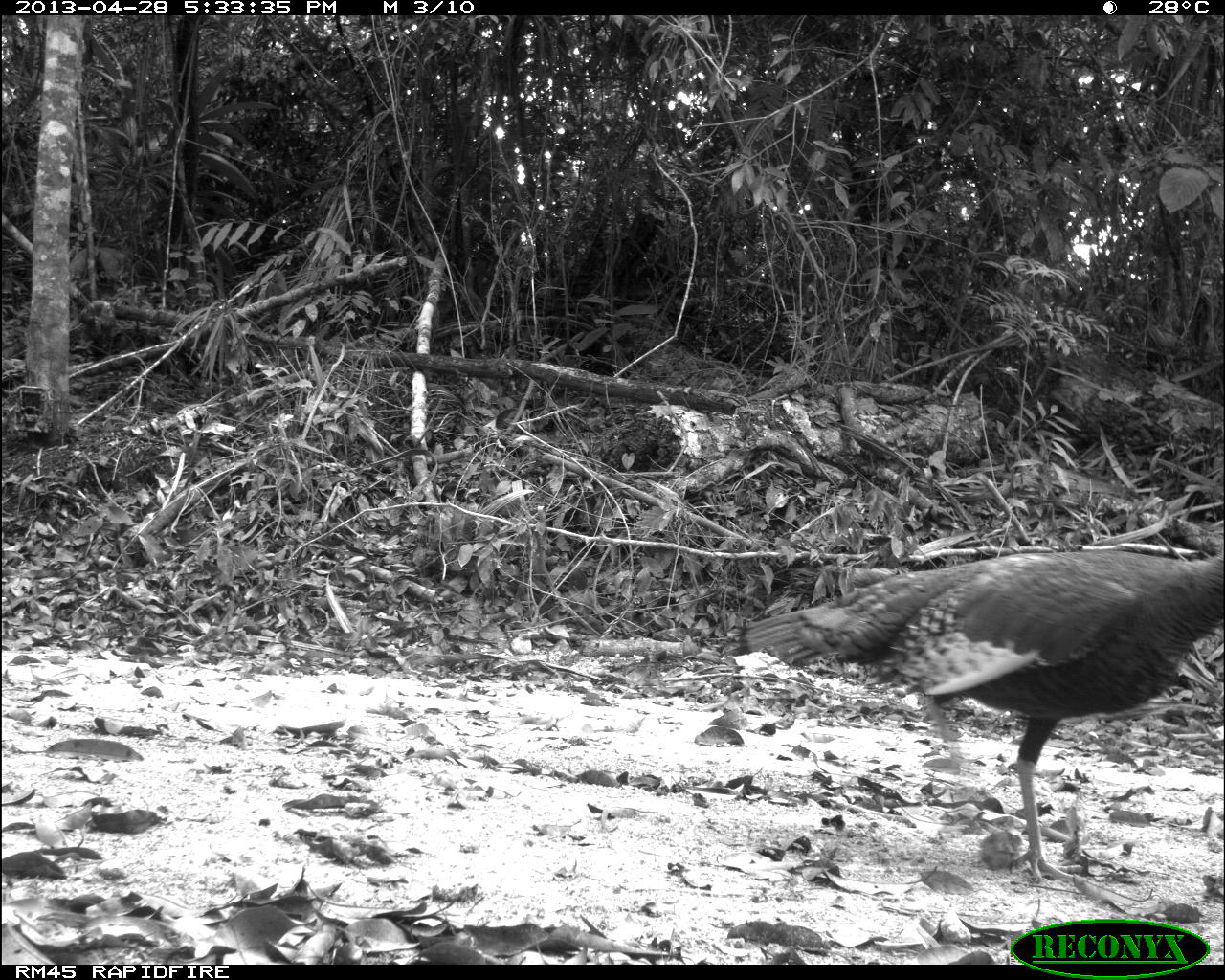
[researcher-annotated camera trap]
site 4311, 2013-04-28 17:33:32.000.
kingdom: Animalia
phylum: Chordata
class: Aves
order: Galliformes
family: Phasianidae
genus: Meleagris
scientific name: Meleagris ocellata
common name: ocellated turkey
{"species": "Meleagris ocellata (ocellated turkey)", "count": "1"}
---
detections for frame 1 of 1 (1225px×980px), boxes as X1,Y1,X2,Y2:
meleagris ocellata: 715,544,1225,888